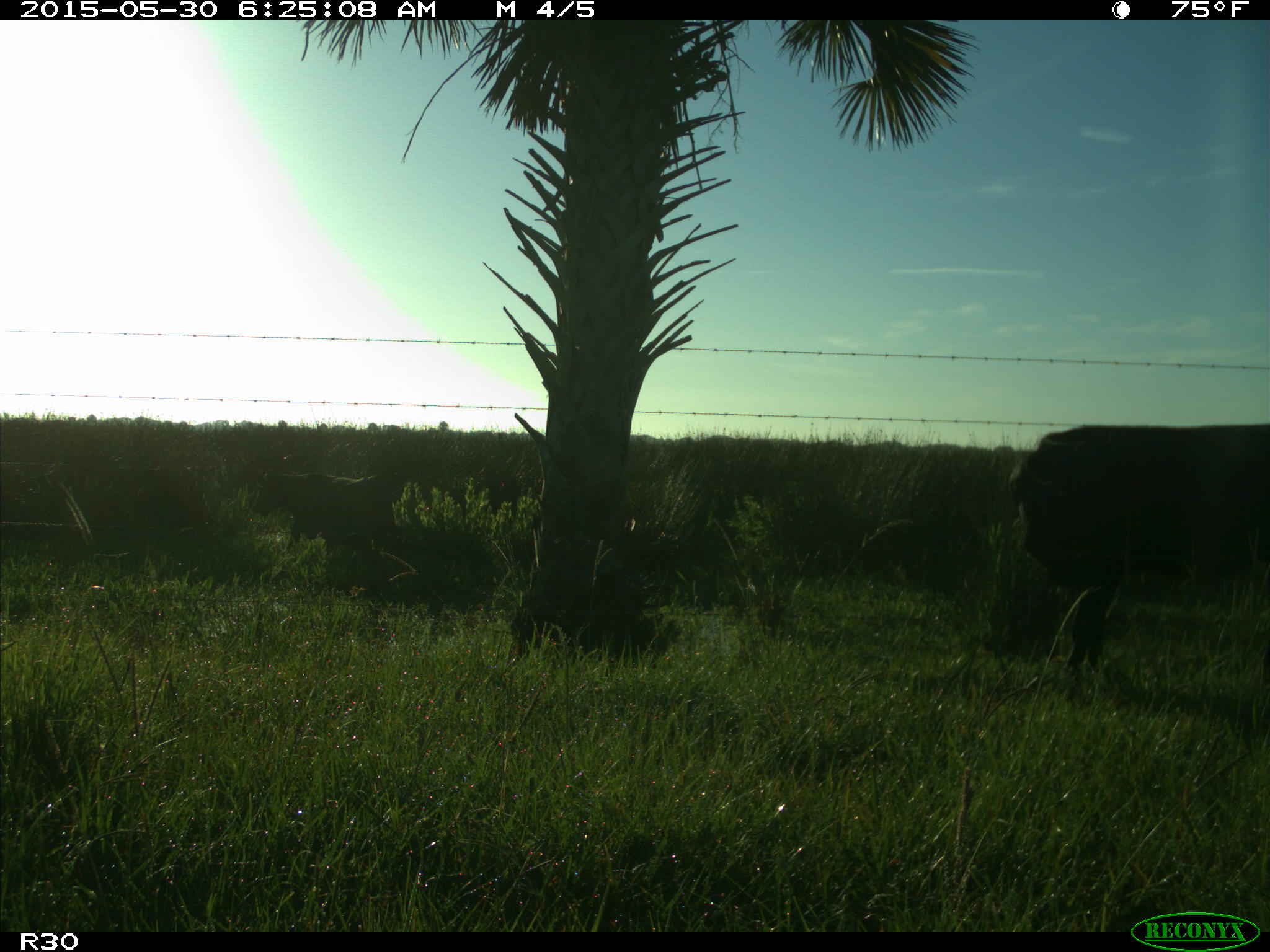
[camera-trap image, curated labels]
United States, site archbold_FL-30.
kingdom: Animalia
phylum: Chordata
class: Mammalia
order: Artiodactyla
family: Bovidae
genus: Bos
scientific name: Bos taurus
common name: domestic cow